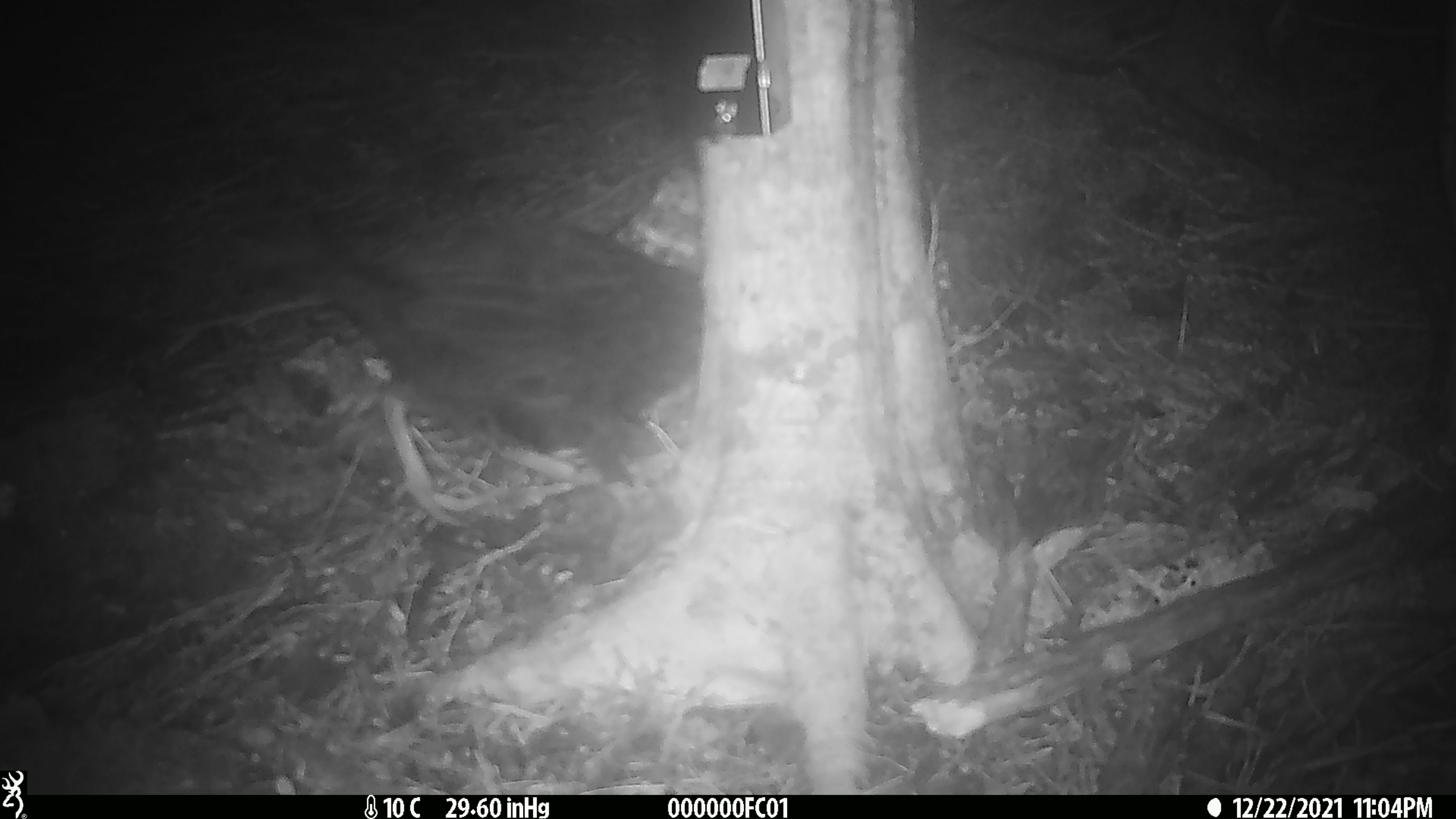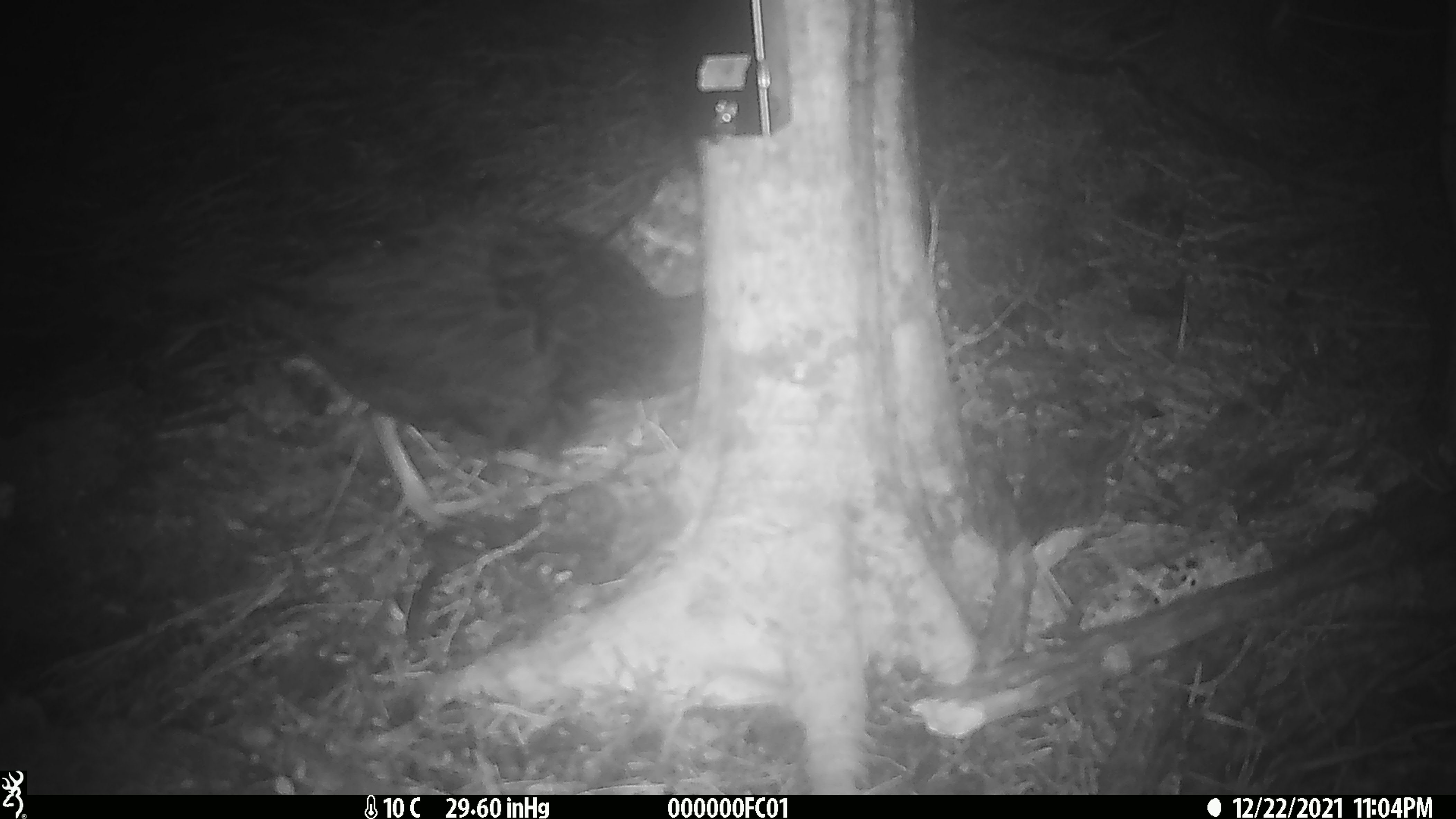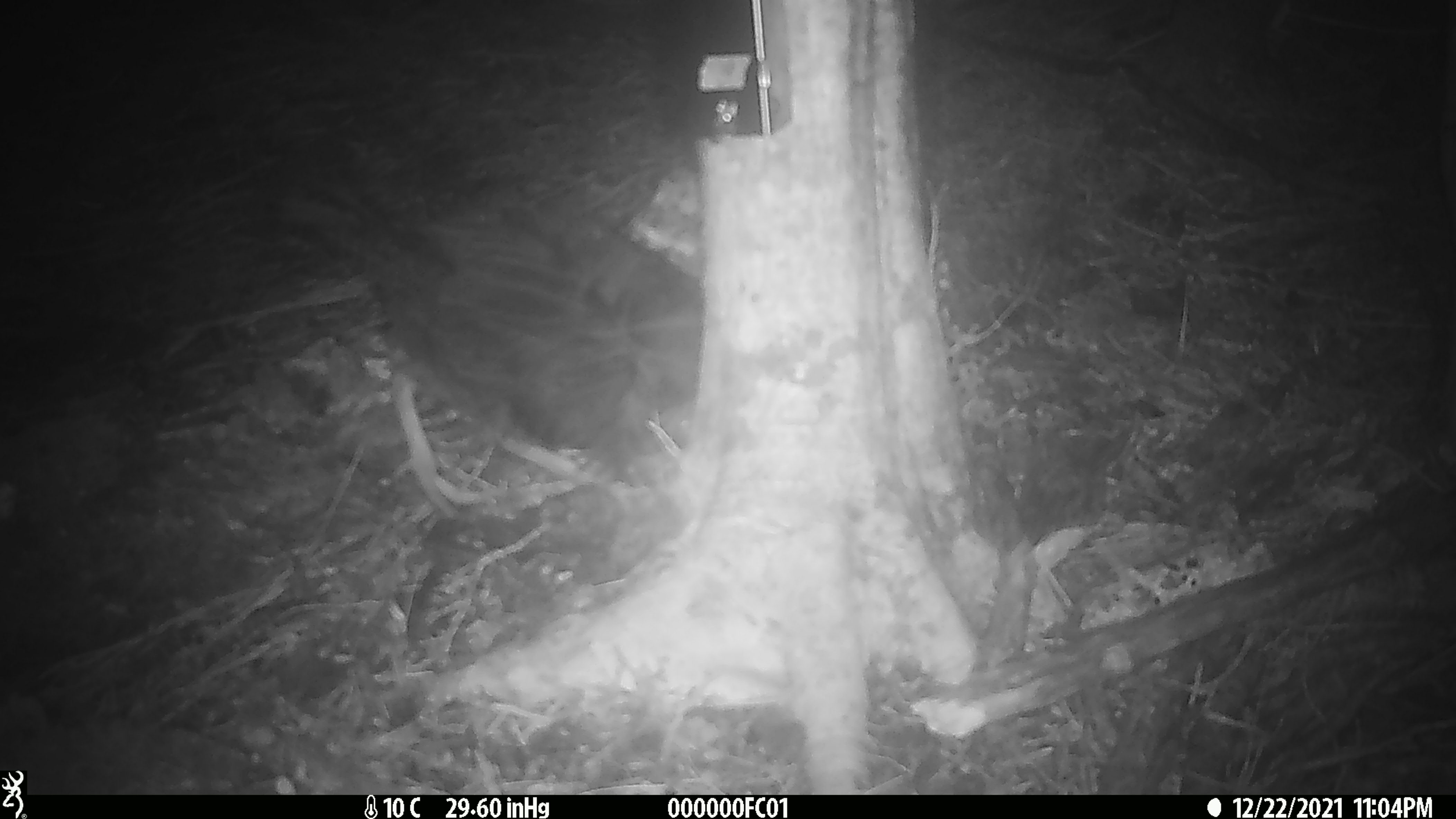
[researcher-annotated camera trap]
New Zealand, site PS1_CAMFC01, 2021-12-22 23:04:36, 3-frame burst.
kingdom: Animalia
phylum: Chordata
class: Aves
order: Gruiformes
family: Rallidae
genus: Gallirallus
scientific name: Gallirallus australis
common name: weka